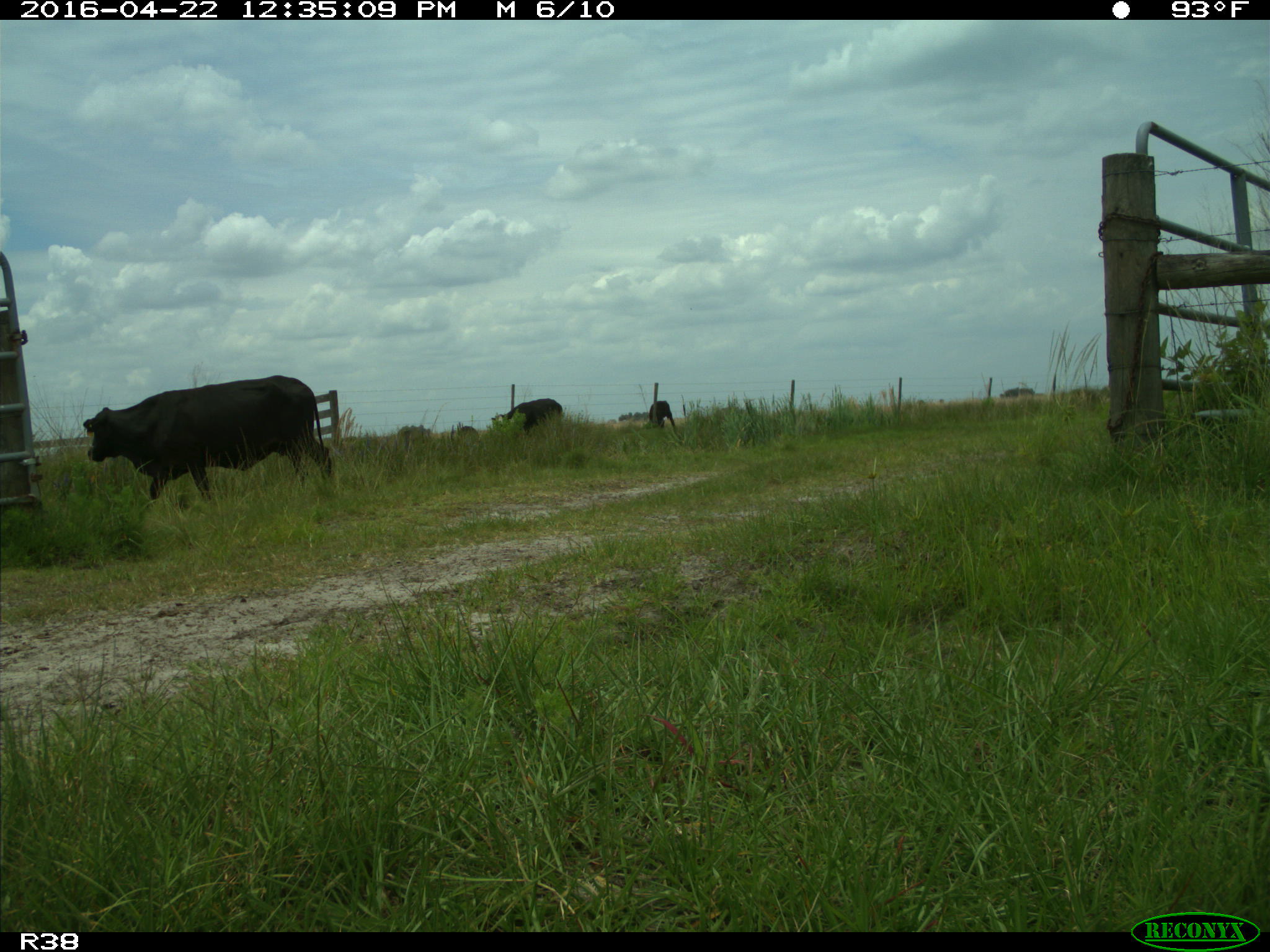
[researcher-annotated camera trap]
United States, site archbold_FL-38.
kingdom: Animalia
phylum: Chordata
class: Mammalia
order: Artiodactyla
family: Bovidae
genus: Bos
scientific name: Bos taurus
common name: domestic cow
Bos taurus (domestic cow).